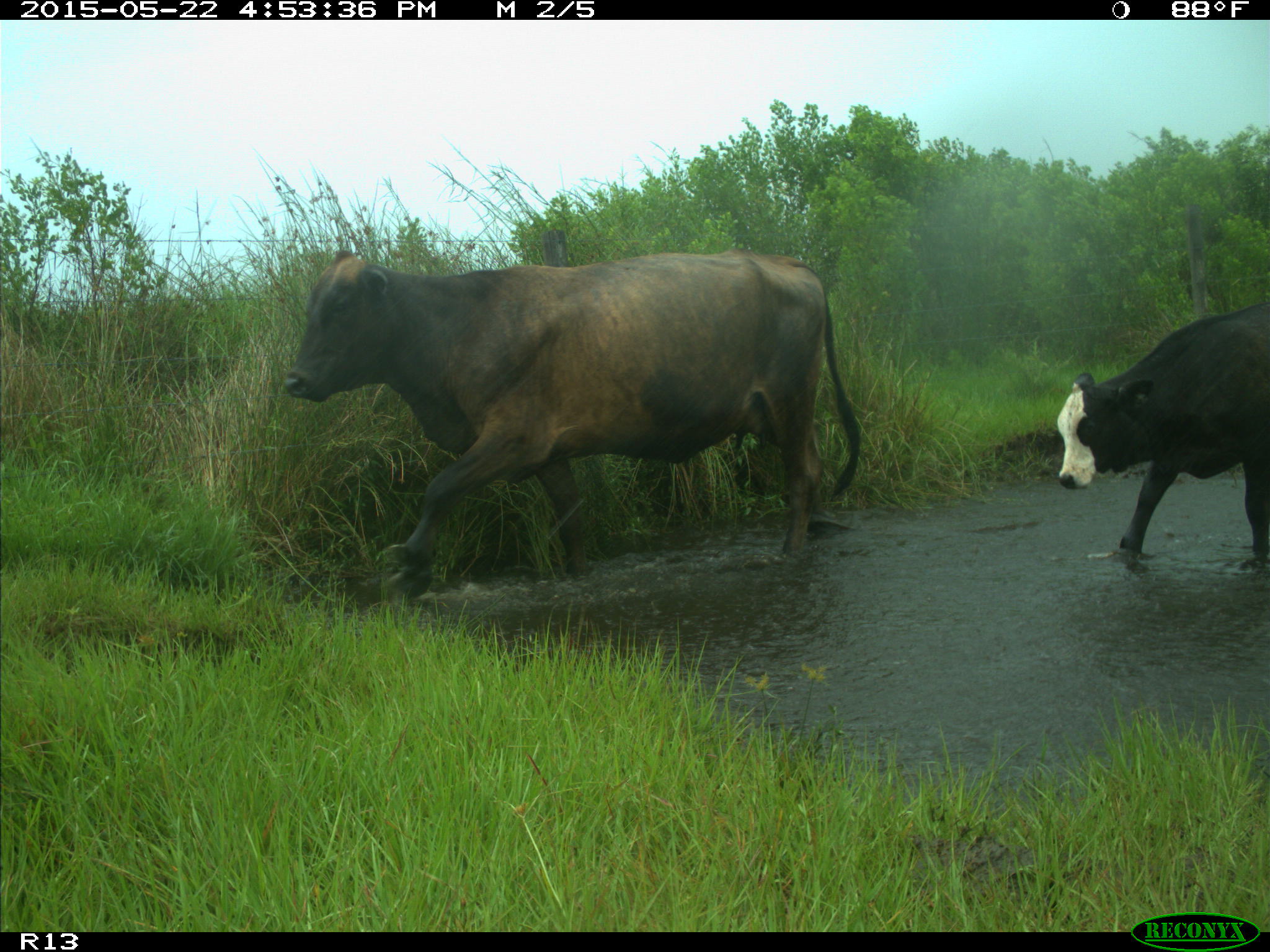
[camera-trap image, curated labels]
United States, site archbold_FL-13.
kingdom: Animalia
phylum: Chordata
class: Mammalia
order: Artiodactyla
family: Bovidae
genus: Bos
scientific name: Bos taurus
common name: domestic cow